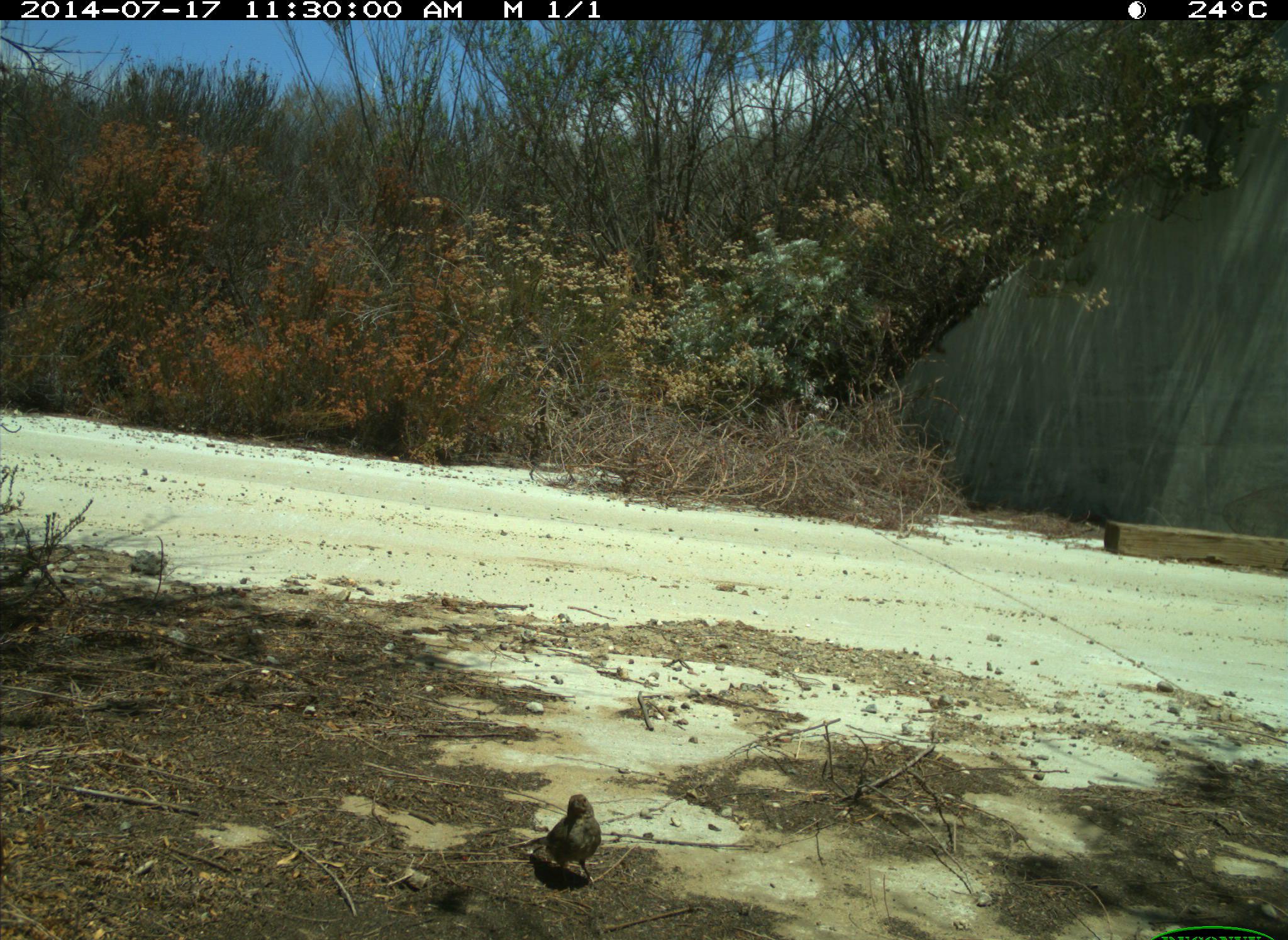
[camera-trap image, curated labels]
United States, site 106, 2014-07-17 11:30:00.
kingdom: Animalia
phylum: Chordata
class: Aves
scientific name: Aves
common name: bird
Bird (Aves).